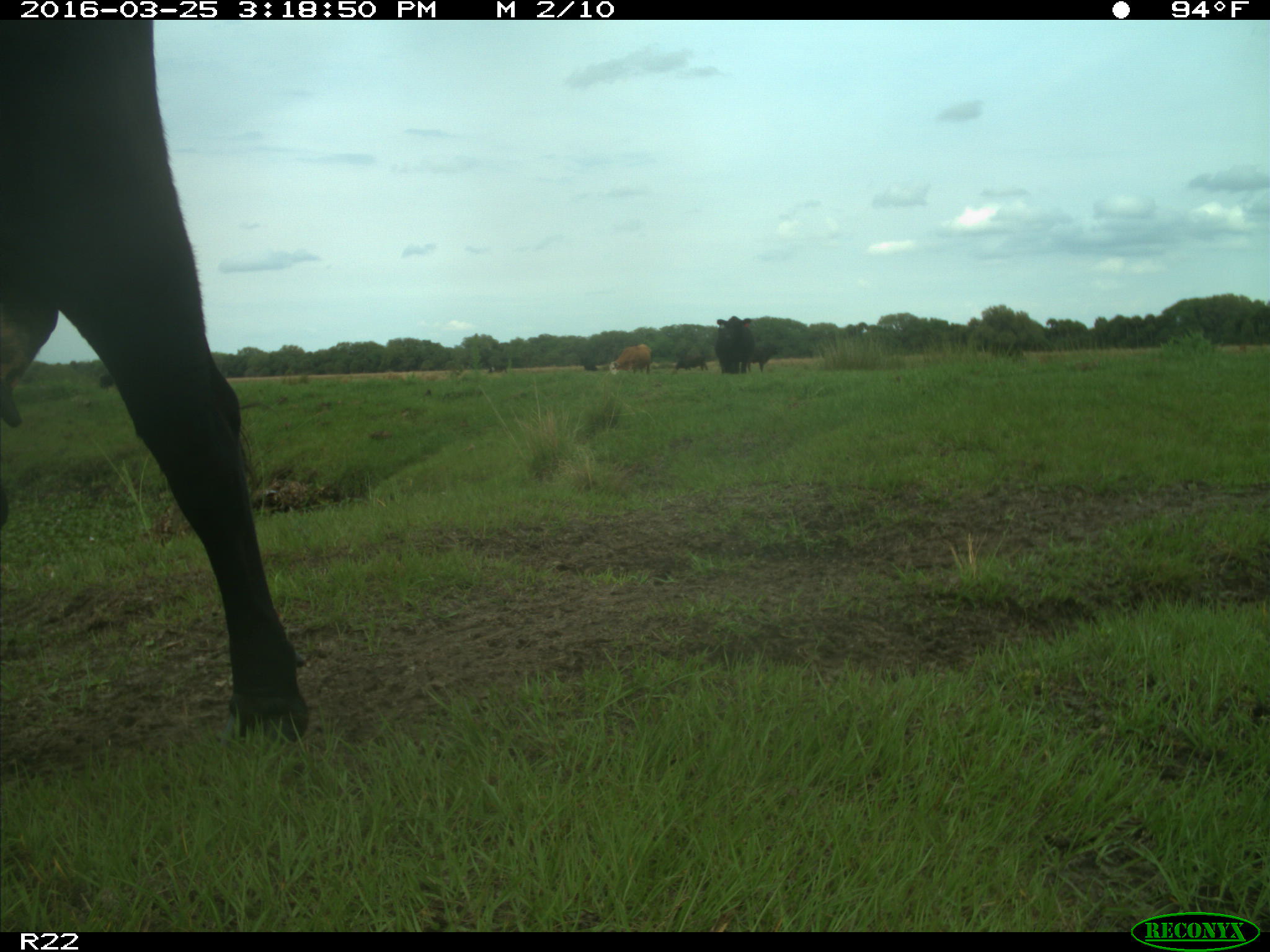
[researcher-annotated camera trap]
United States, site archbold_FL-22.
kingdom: Animalia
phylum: Chordata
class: Mammalia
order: Artiodactyla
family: Bovidae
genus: Bos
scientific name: Bos taurus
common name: domestic cow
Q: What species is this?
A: Bos taurus (domestic cow).